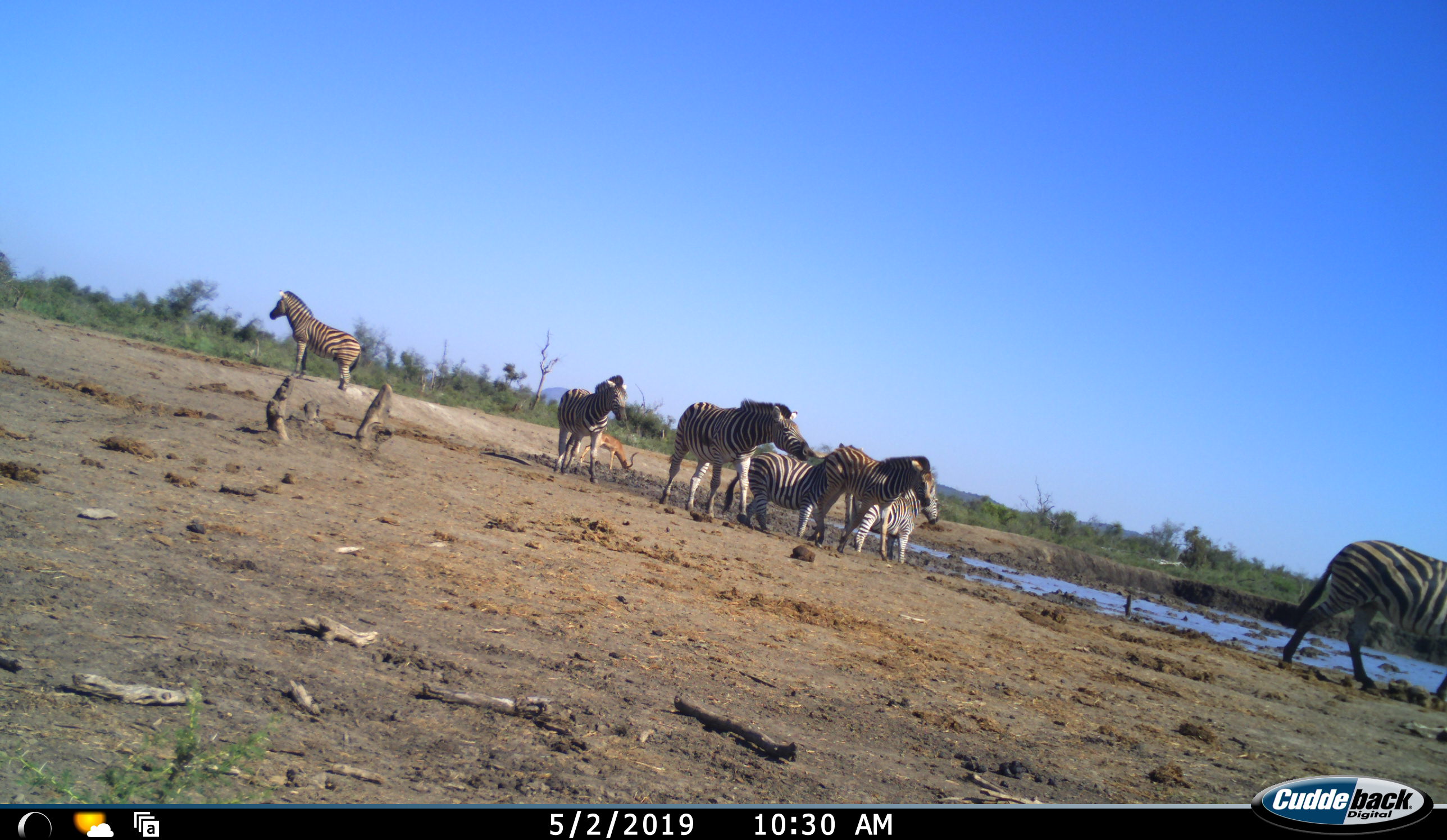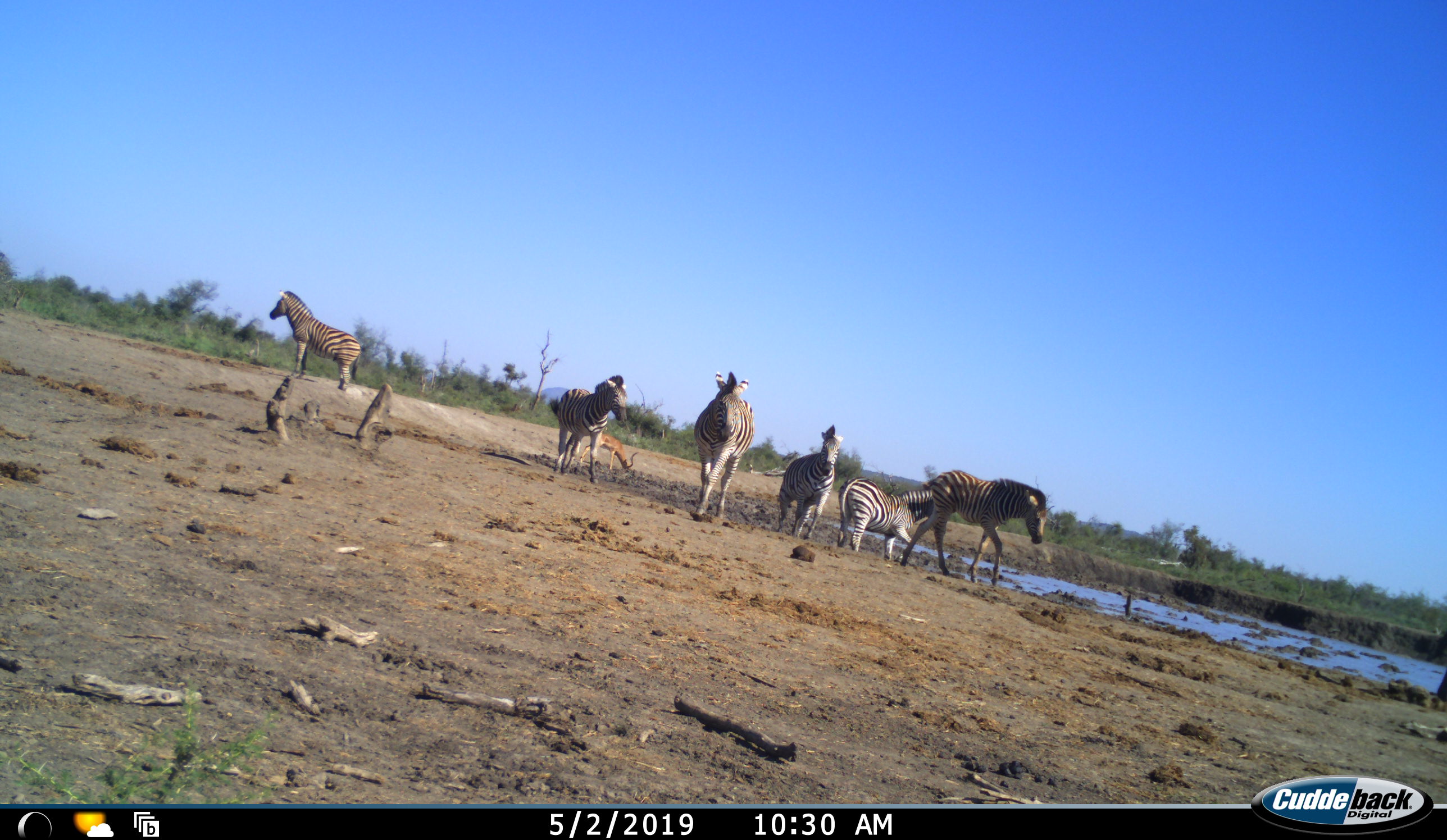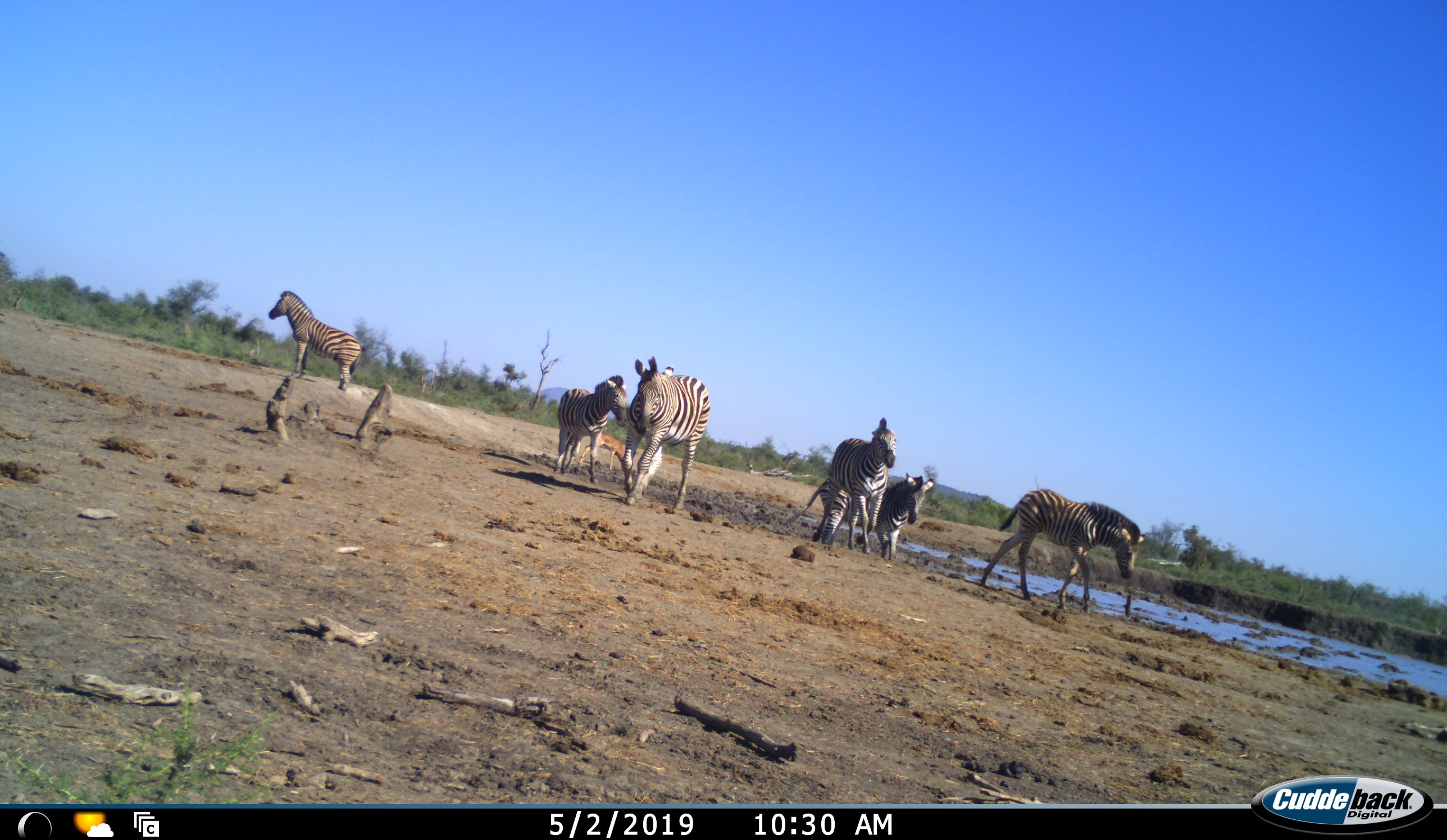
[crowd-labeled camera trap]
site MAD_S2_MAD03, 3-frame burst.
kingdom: Animalia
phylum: Chordata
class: Mammalia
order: Perissodactyla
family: Equidae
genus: Equus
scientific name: Equus quagga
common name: plains zebra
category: zebraplains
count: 7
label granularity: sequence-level